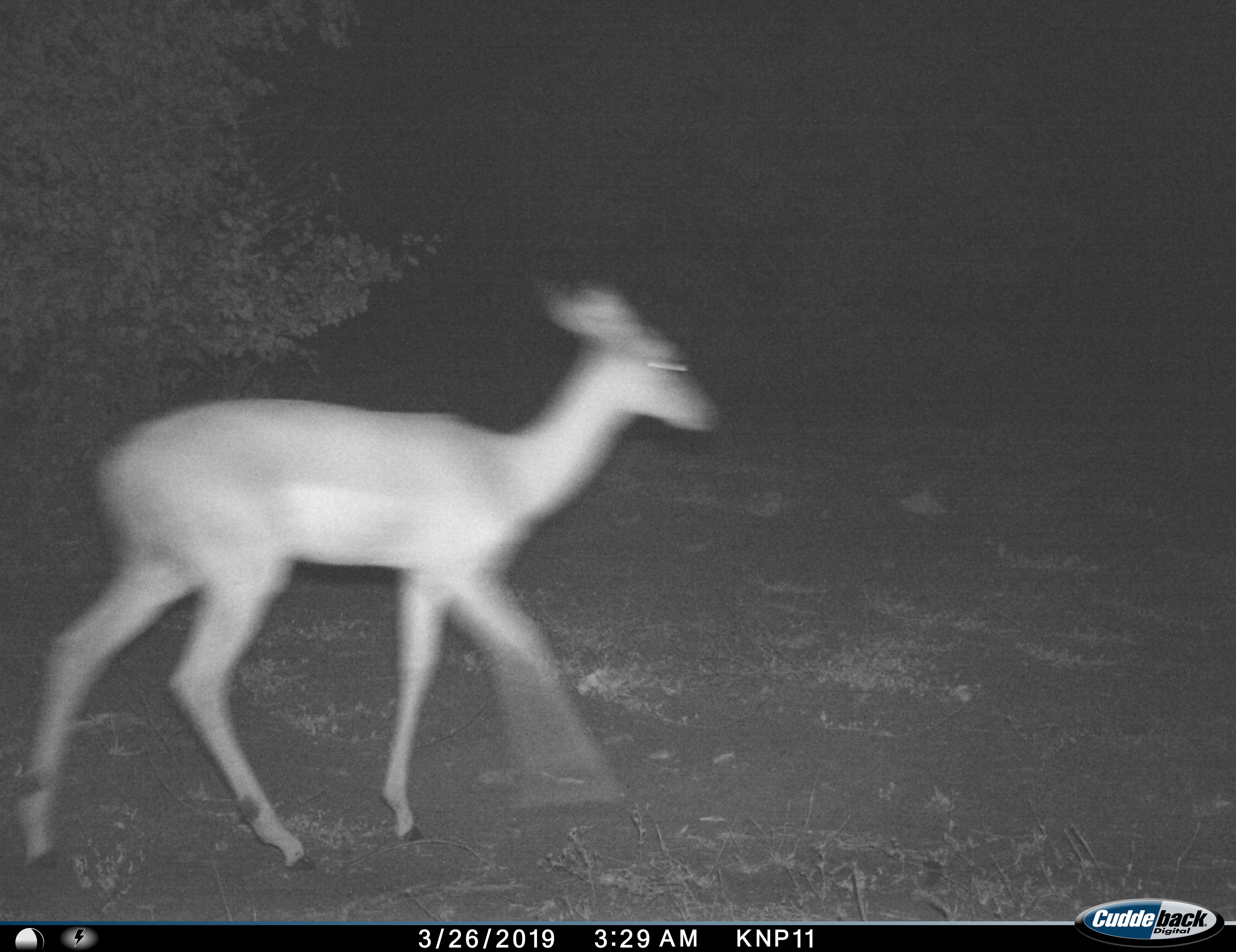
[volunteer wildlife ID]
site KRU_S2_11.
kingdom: Animalia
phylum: Chordata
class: Mammalia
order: Artiodactyla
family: Bovidae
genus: Aepyceros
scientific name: Aepyceros melampus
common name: impala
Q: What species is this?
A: Impala (Aepyceros melampus).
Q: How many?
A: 1.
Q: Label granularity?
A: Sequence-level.